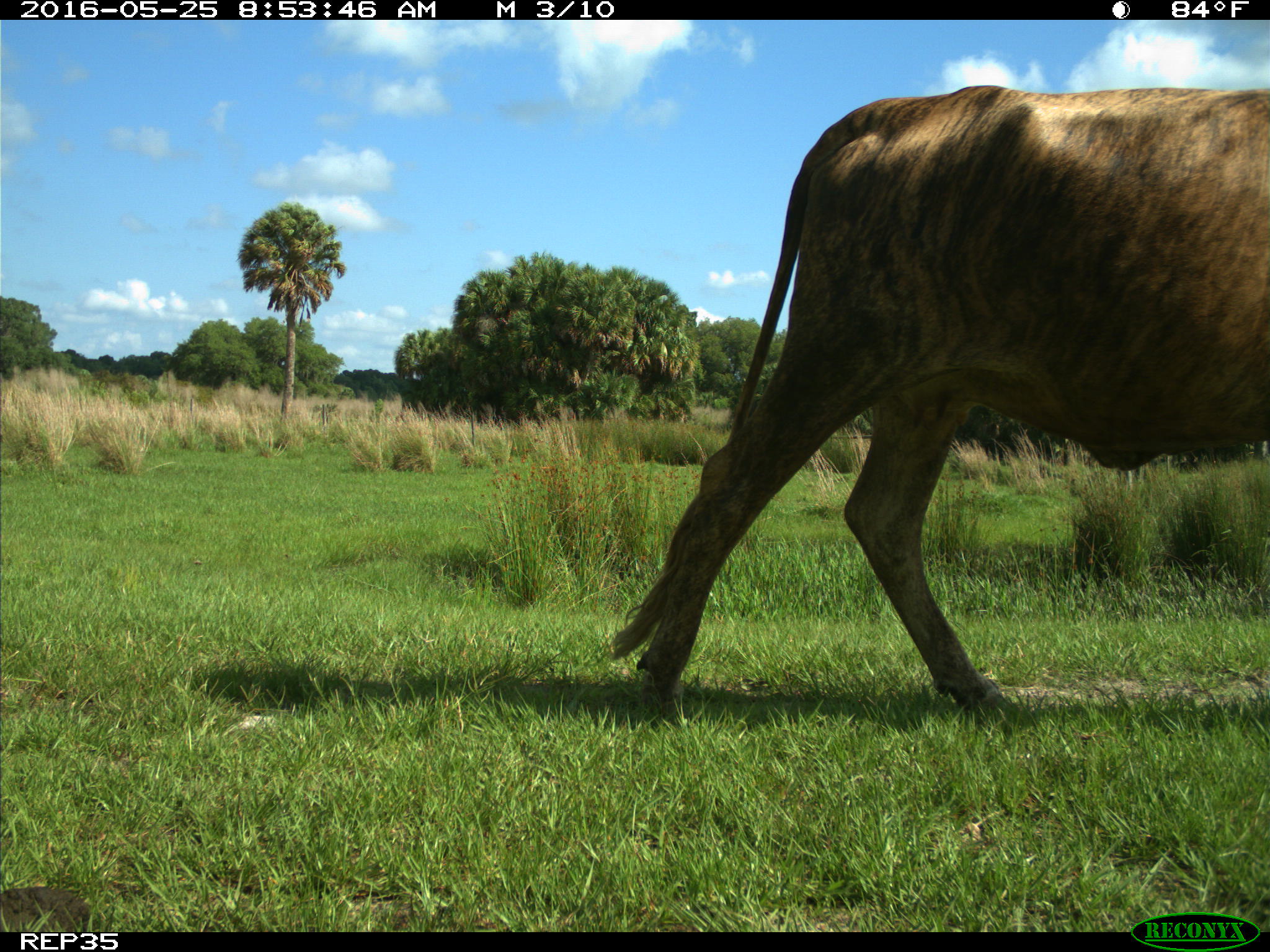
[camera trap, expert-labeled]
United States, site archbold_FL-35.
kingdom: Animalia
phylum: Chordata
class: Mammalia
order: Artiodactyla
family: Bovidae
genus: Bos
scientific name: Bos taurus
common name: domestic cow